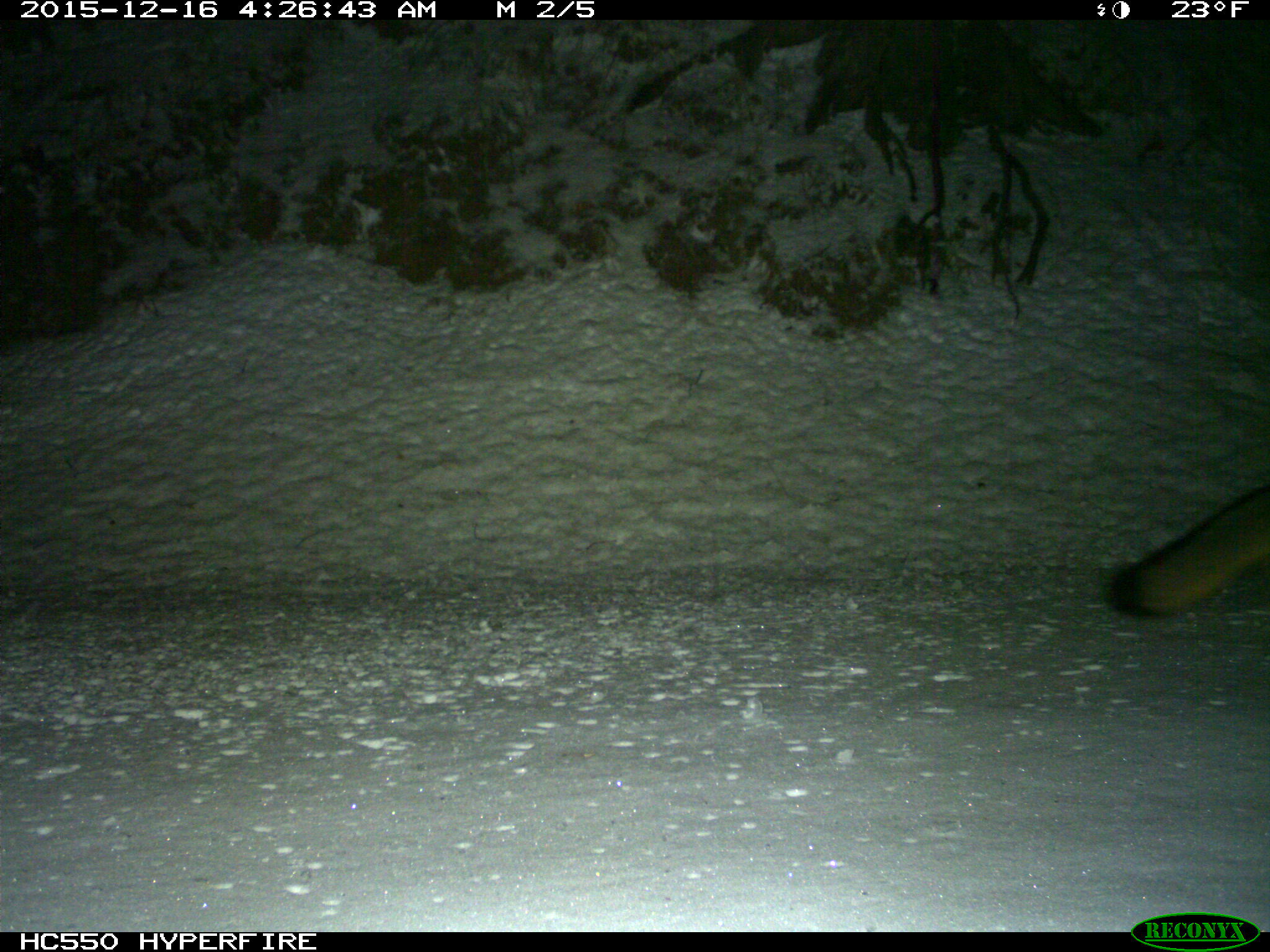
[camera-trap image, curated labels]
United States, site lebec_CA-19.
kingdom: Animalia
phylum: Chordata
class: Mammalia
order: Carnivora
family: Canidae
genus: Urocyon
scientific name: Urocyon cinereoargenteus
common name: gray fox